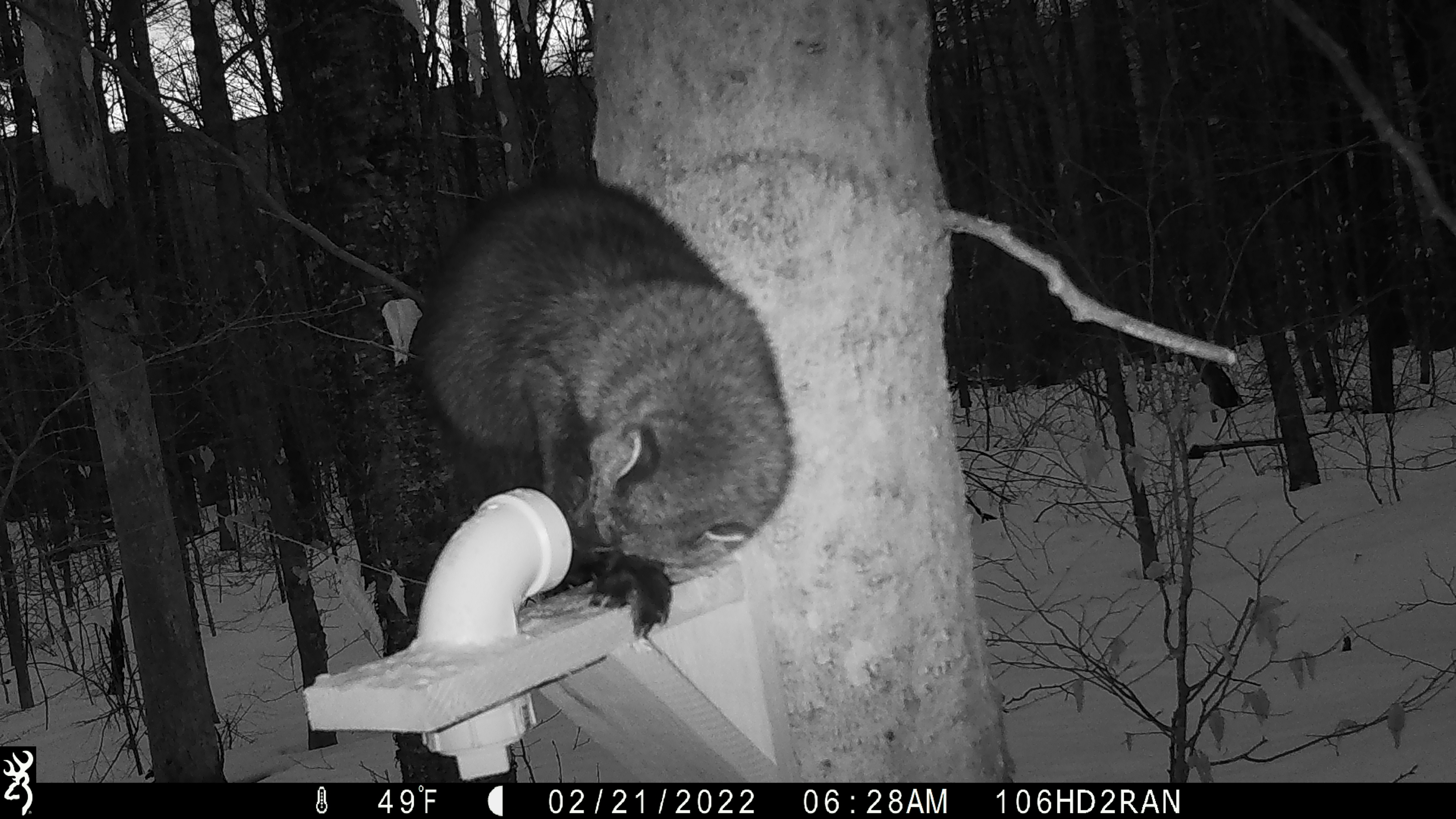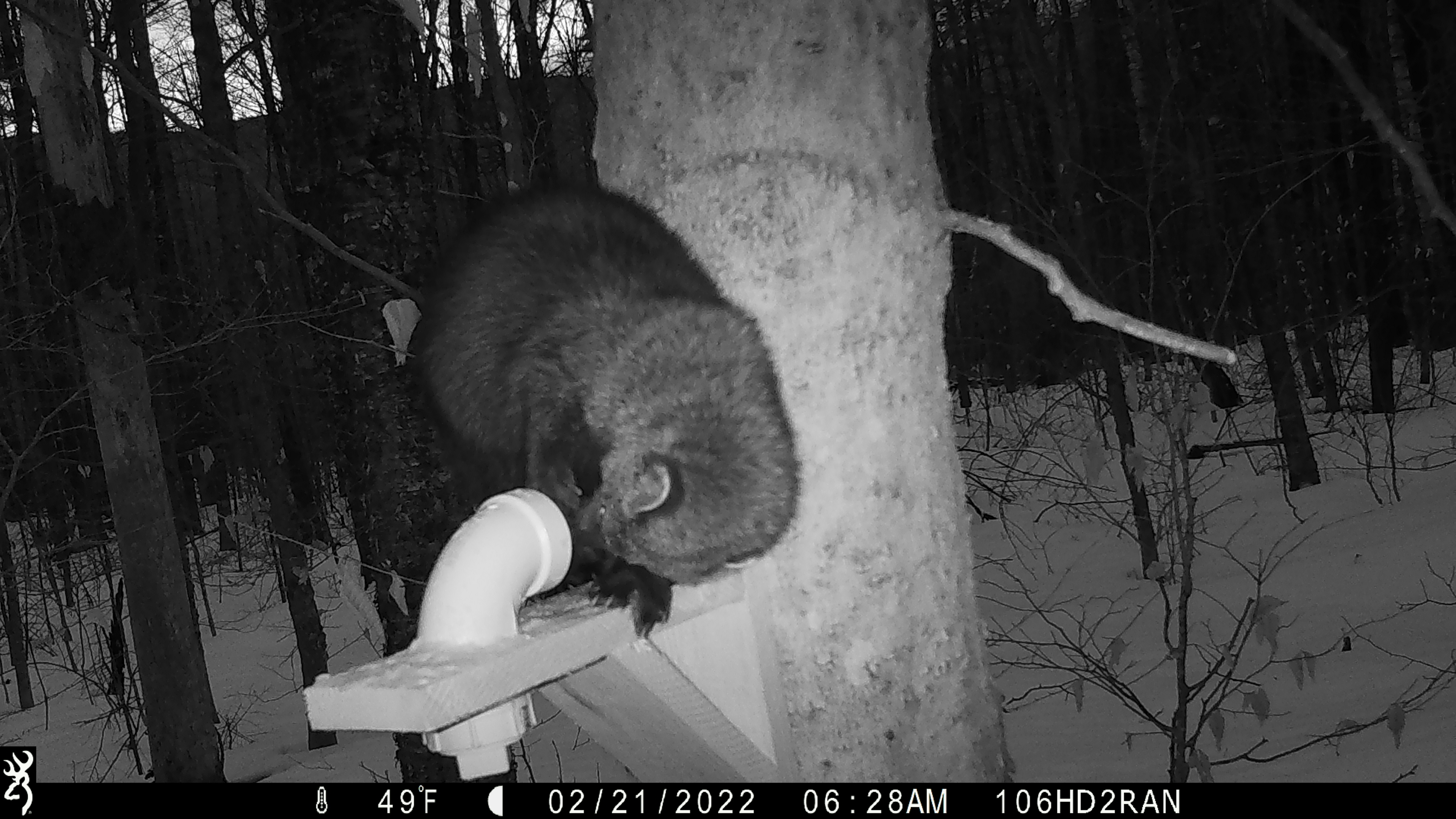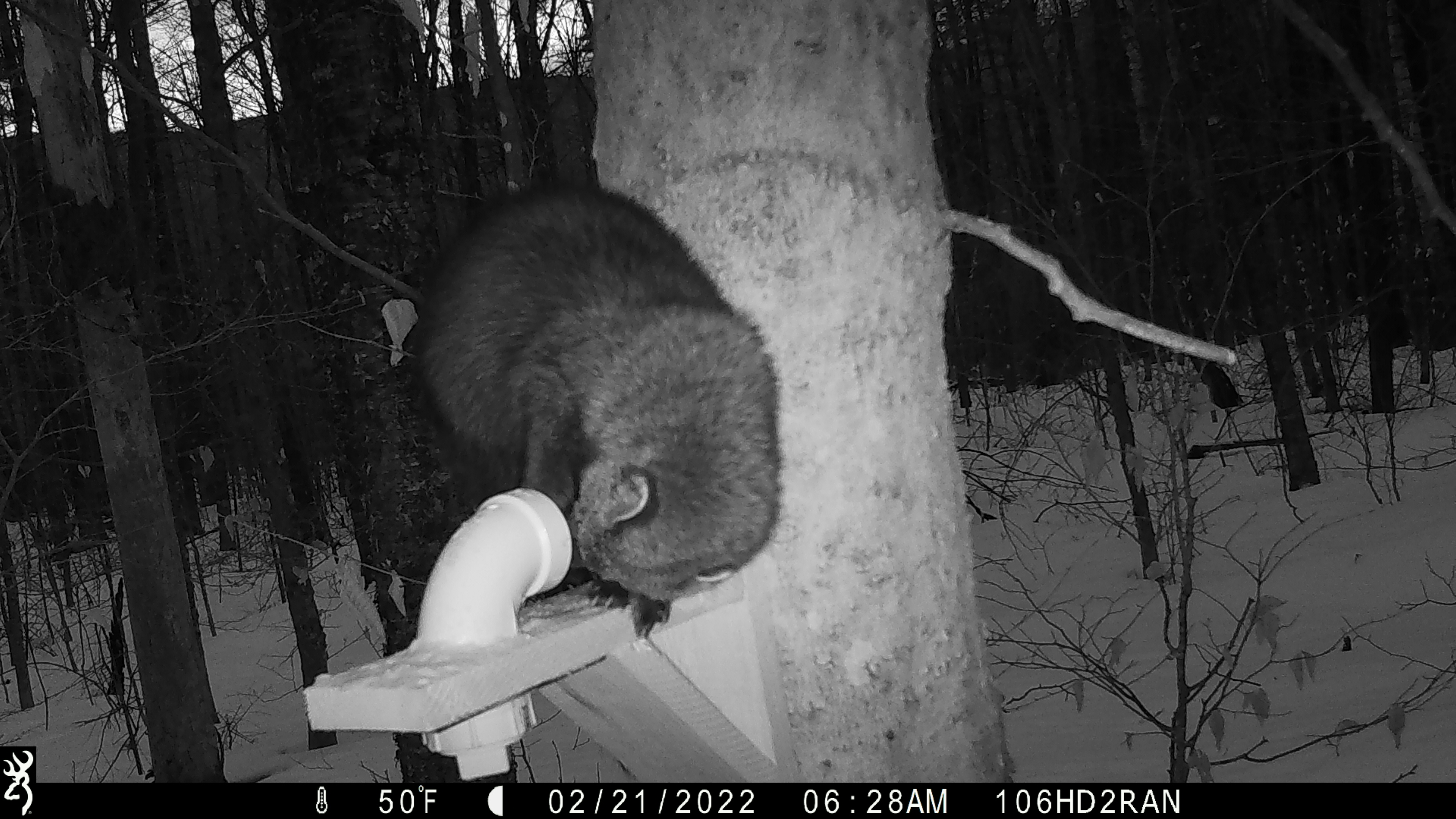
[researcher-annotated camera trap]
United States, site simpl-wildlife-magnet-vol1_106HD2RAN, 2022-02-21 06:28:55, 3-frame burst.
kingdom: Animalia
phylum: Chordata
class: Mammalia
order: Carnivora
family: Mustelidae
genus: Pekania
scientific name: Pekania pennanti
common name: fisher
Fisher (Pekania pennanti).